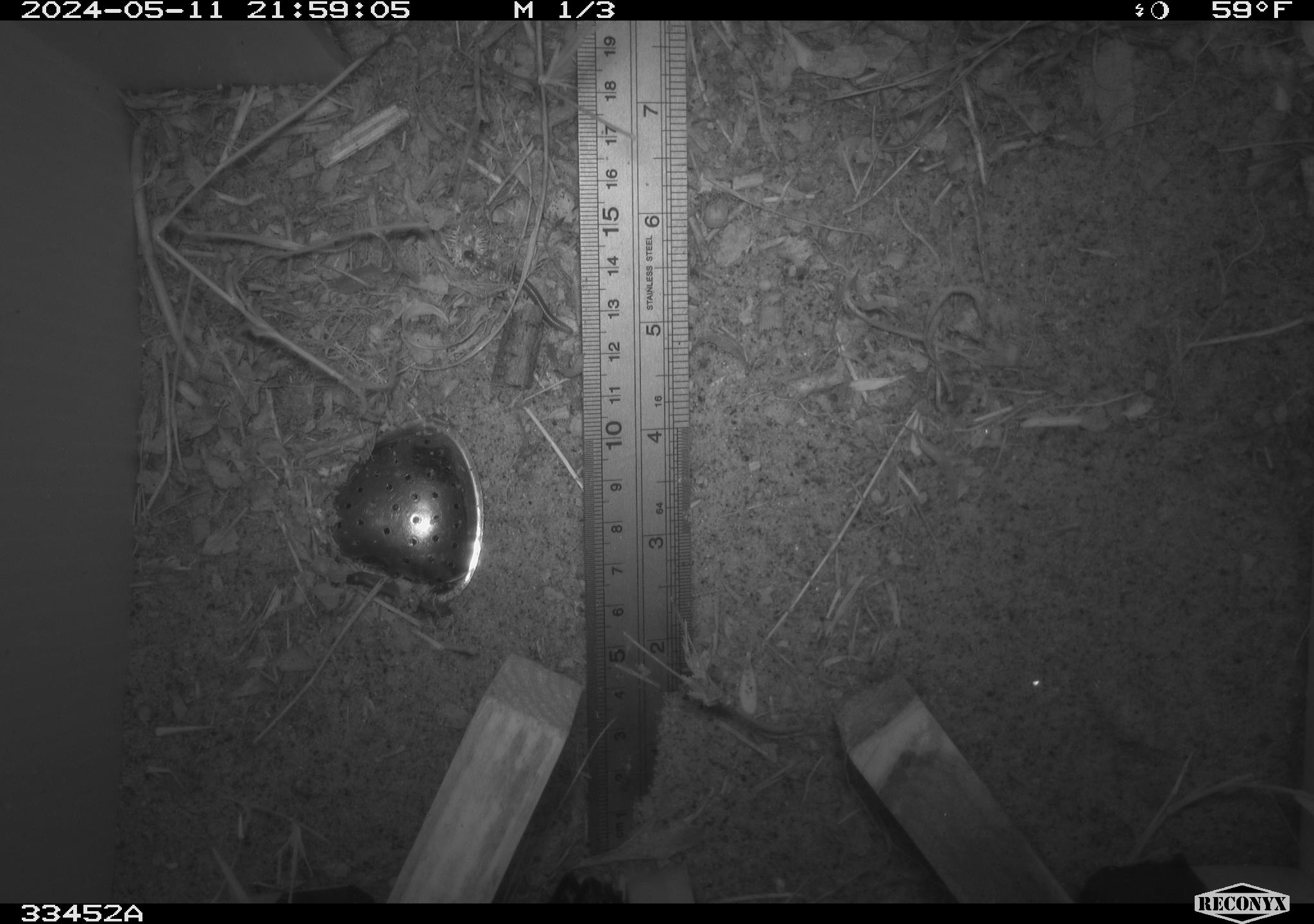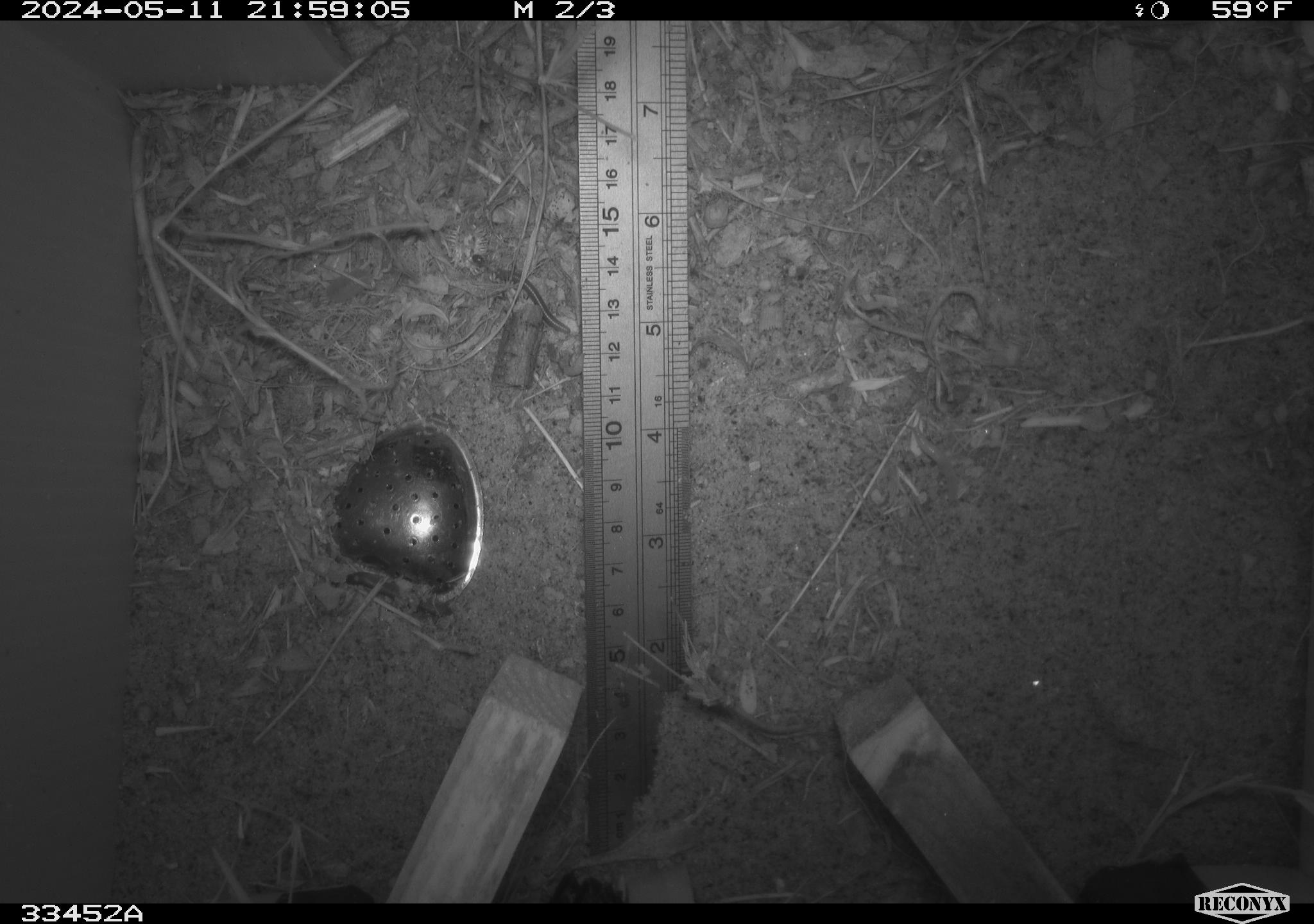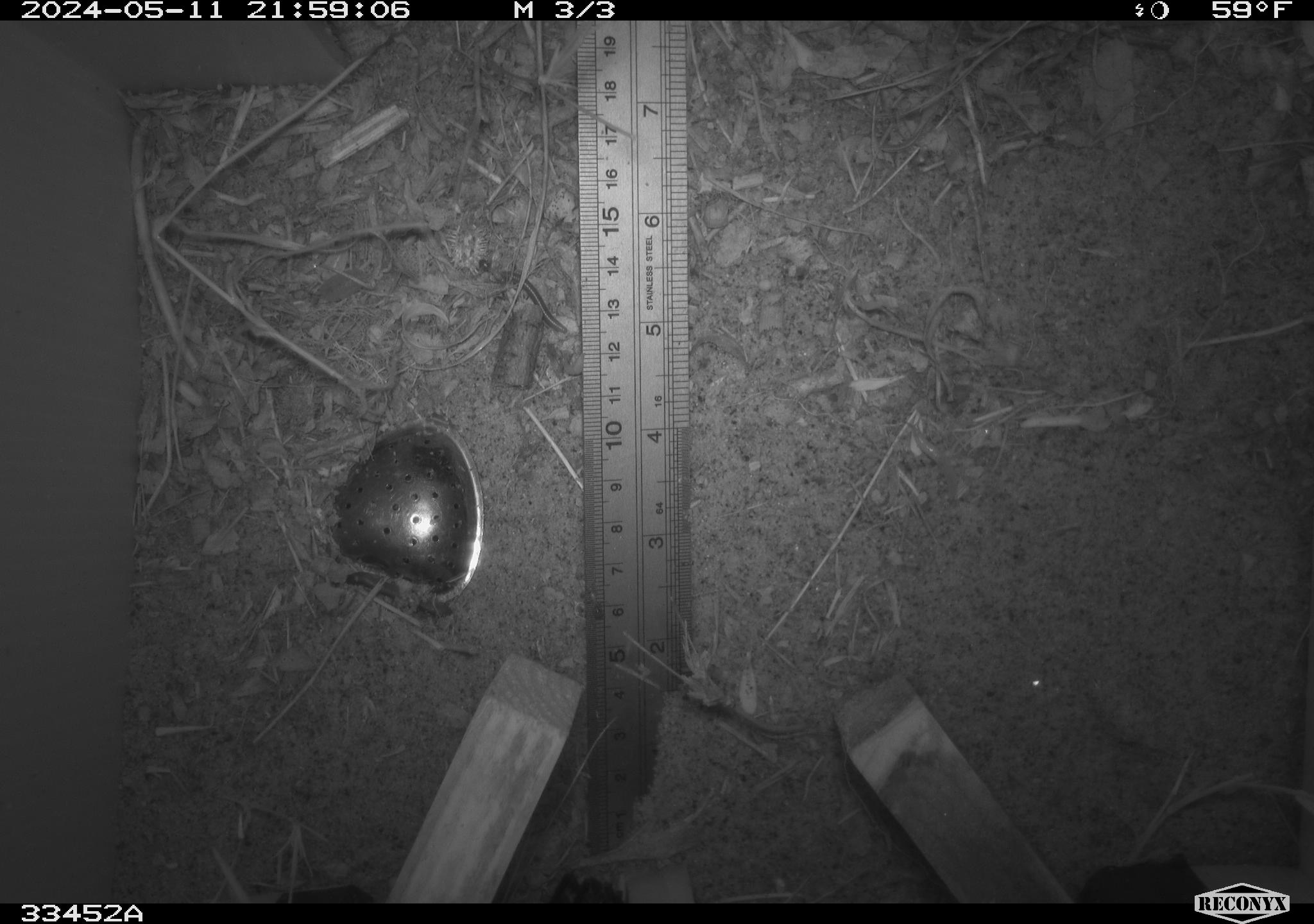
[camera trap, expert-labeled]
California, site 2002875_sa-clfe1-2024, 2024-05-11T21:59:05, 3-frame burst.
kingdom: Animalia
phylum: Arthropoda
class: Insecta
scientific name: Insecta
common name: insect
Insect (Insecta).